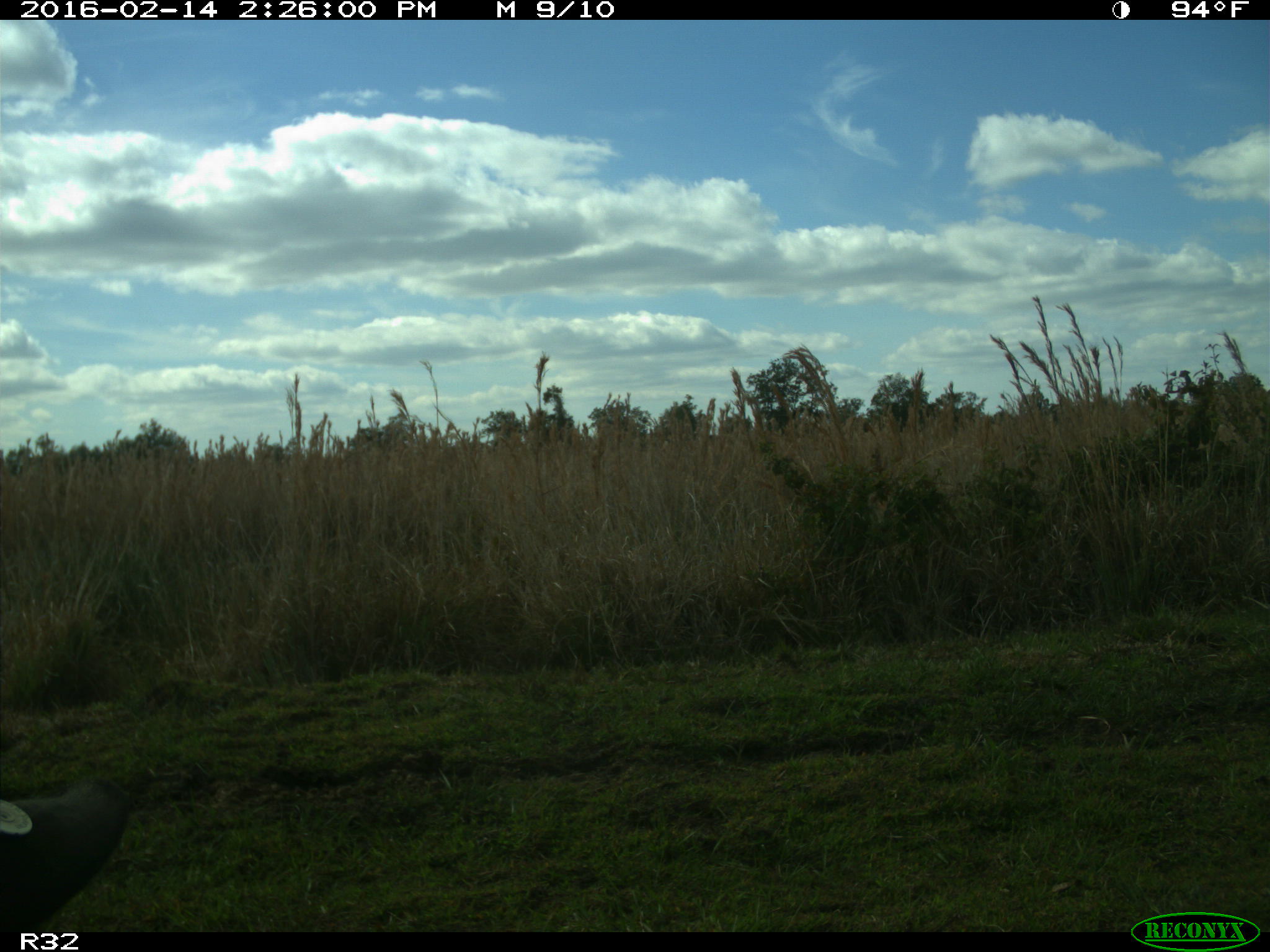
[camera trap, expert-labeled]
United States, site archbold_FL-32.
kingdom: Animalia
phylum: Chordata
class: Mammalia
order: Artiodactyla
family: Bovidae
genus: Bos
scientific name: Bos taurus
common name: domestic cow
Bos taurus (domestic cow).